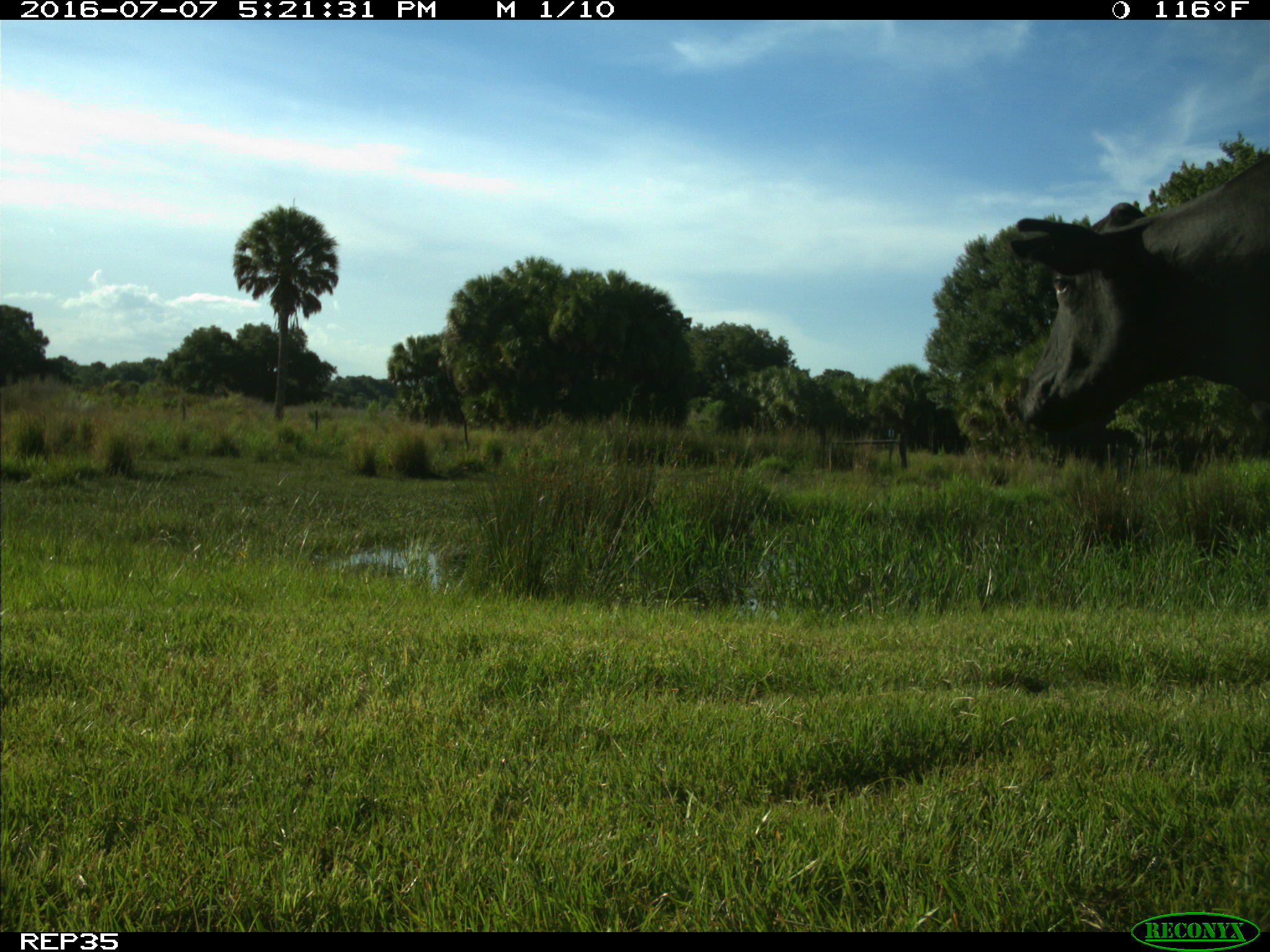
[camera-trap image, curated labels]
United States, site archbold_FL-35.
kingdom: Animalia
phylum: Chordata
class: Mammalia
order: Artiodactyla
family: Bovidae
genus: Bos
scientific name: Bos taurus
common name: domestic cow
Bos taurus (domestic cow).